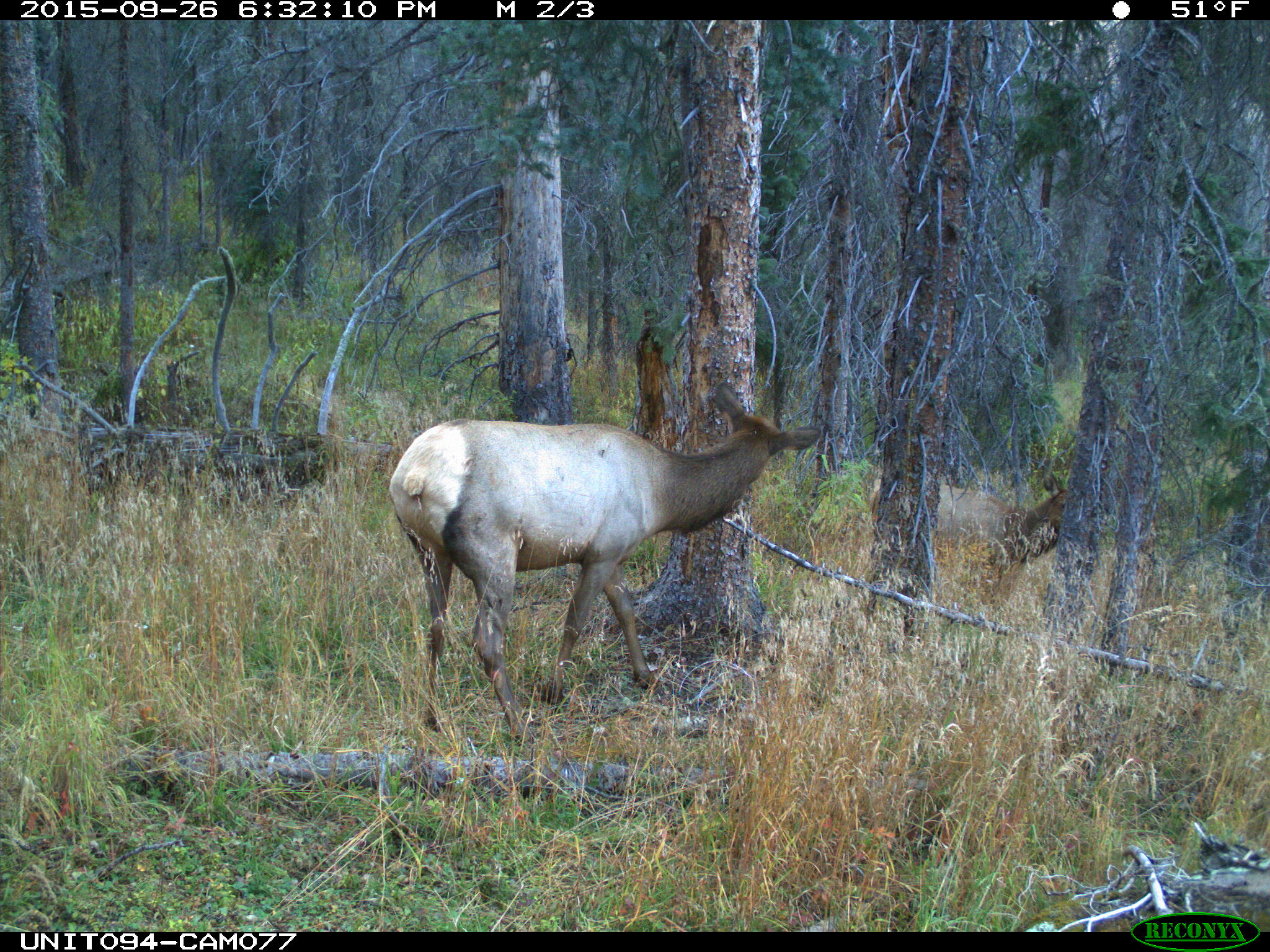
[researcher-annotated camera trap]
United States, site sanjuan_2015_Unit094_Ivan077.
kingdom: Animalia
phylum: Chordata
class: Mammalia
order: Artiodactyla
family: Cervidae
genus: Cervus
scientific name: Cervus elaphus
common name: red deer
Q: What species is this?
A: Cervus elaphus (red deer).